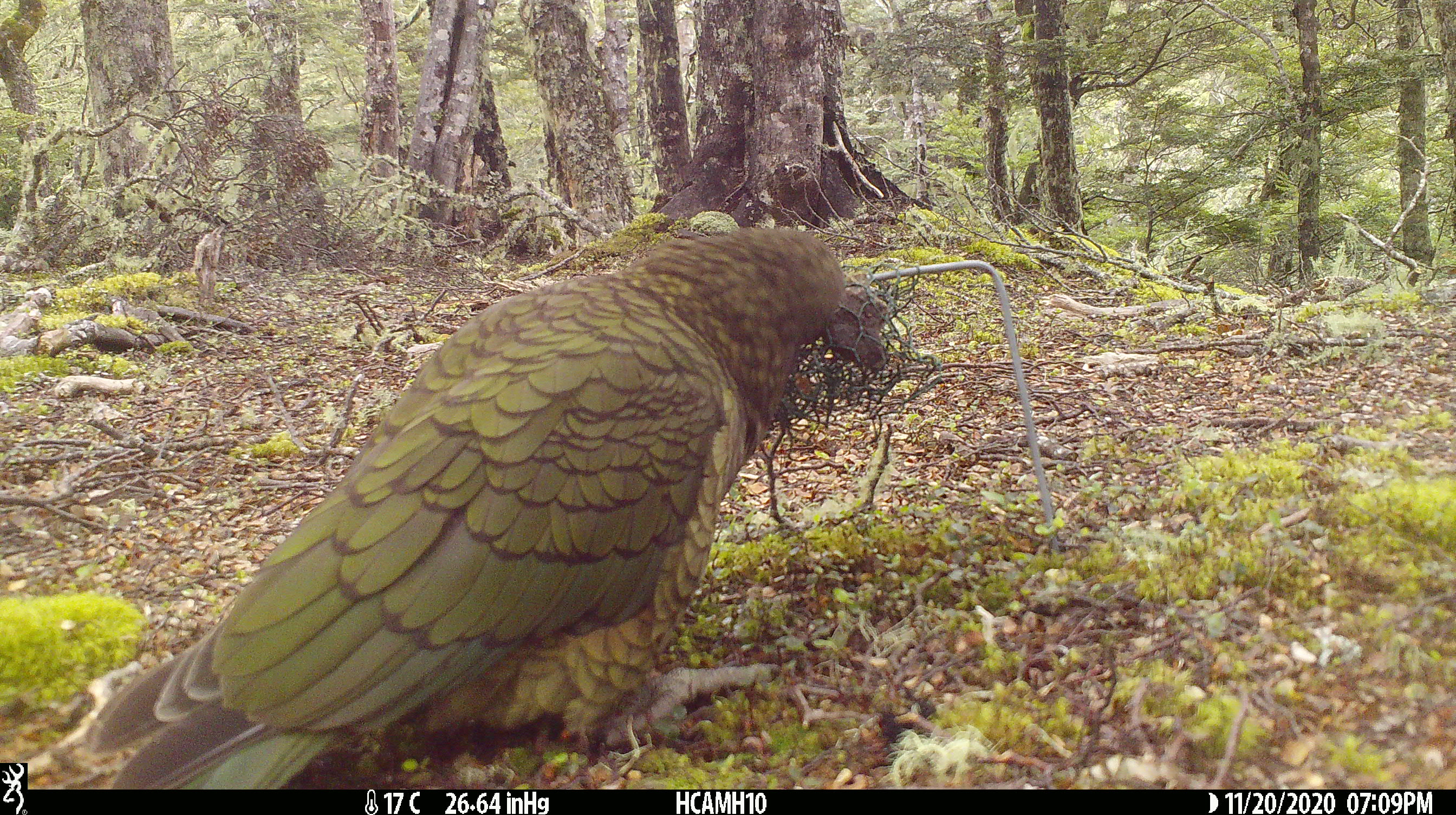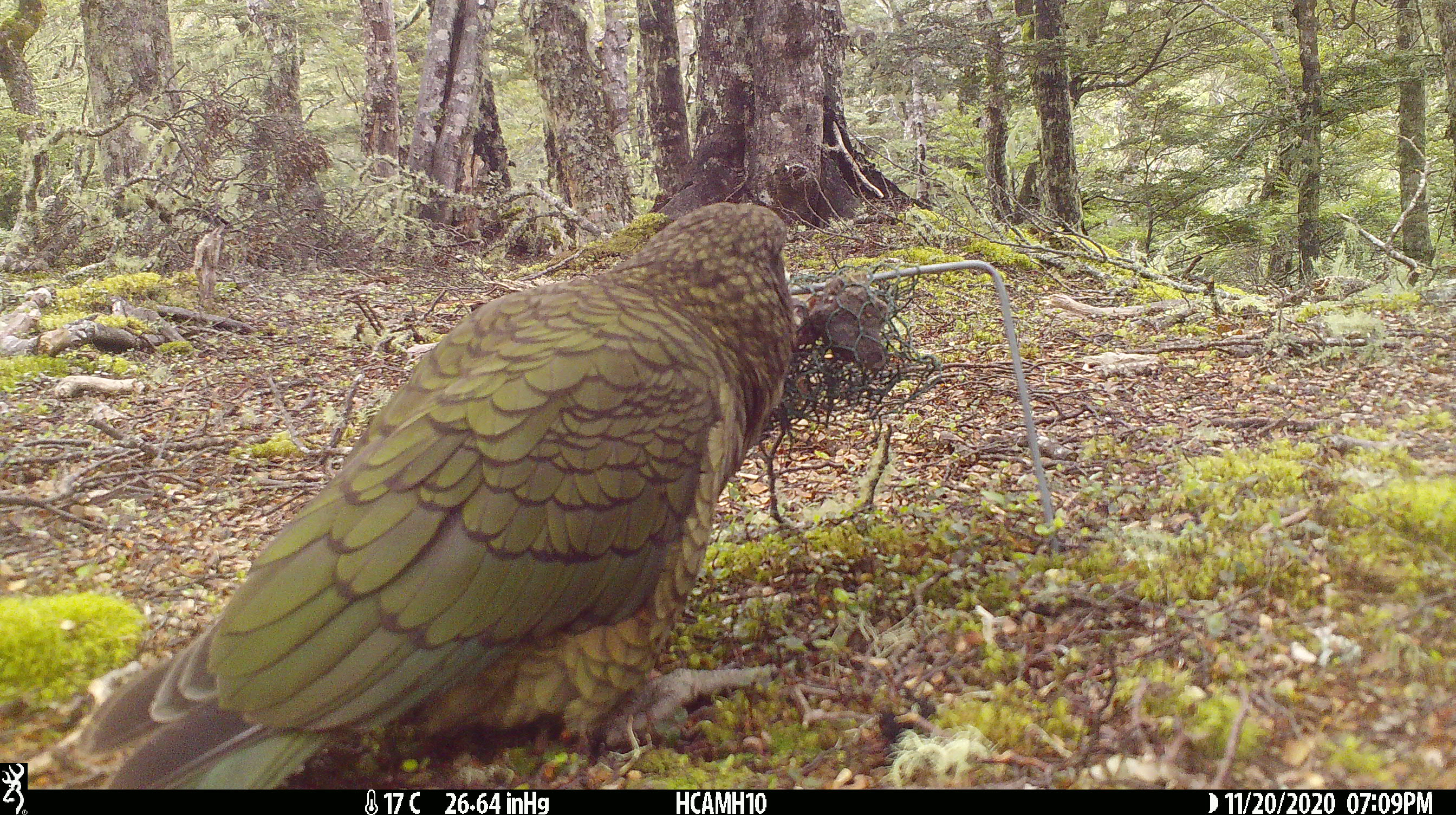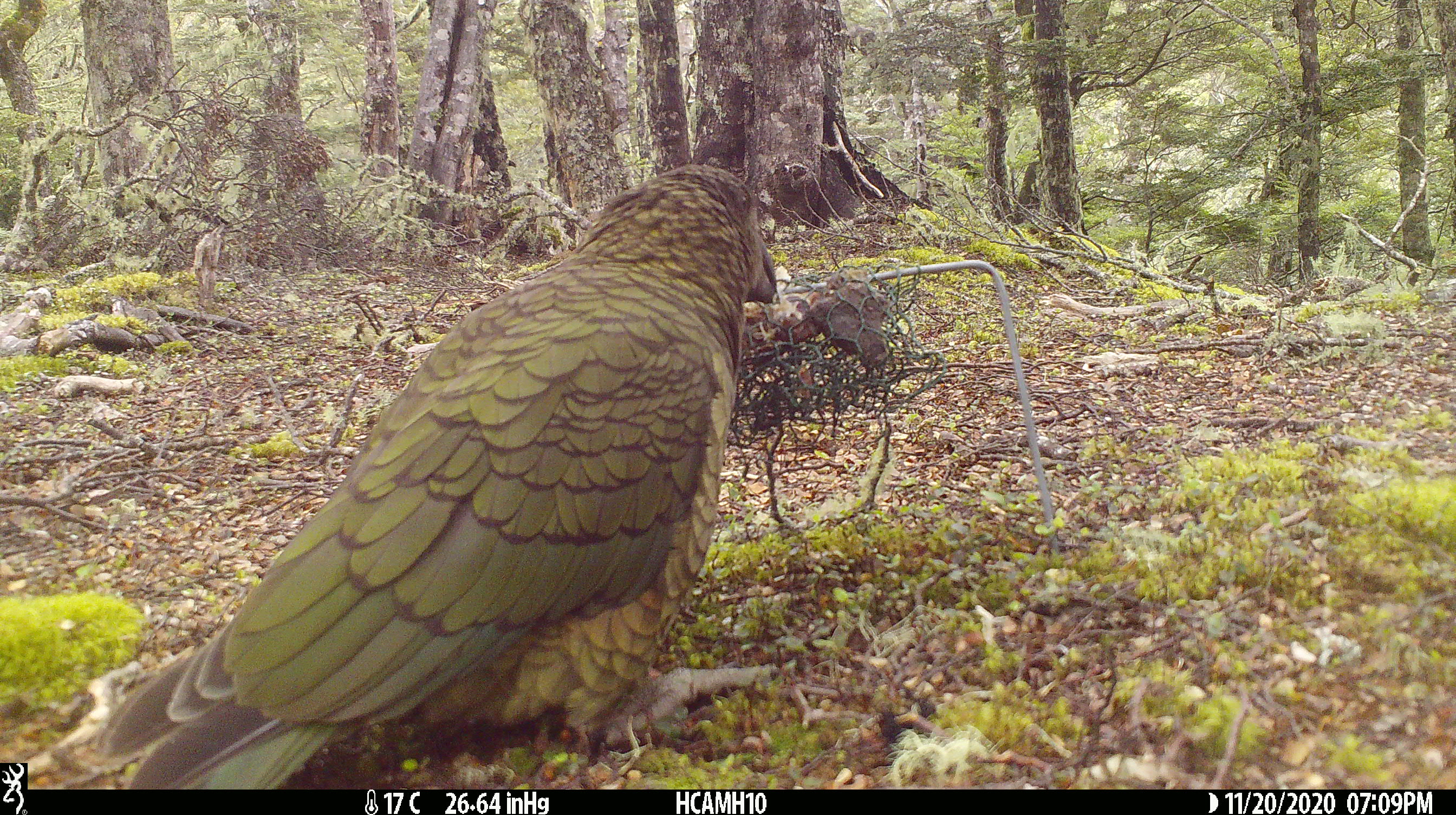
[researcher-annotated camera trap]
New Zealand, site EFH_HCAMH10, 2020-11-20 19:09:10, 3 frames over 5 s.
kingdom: Animalia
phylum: Chordata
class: Aves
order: Psittaciformes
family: Strigopidae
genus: Nestor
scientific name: Nestor notabilis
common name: kea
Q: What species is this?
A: Kea (Nestor notabilis).